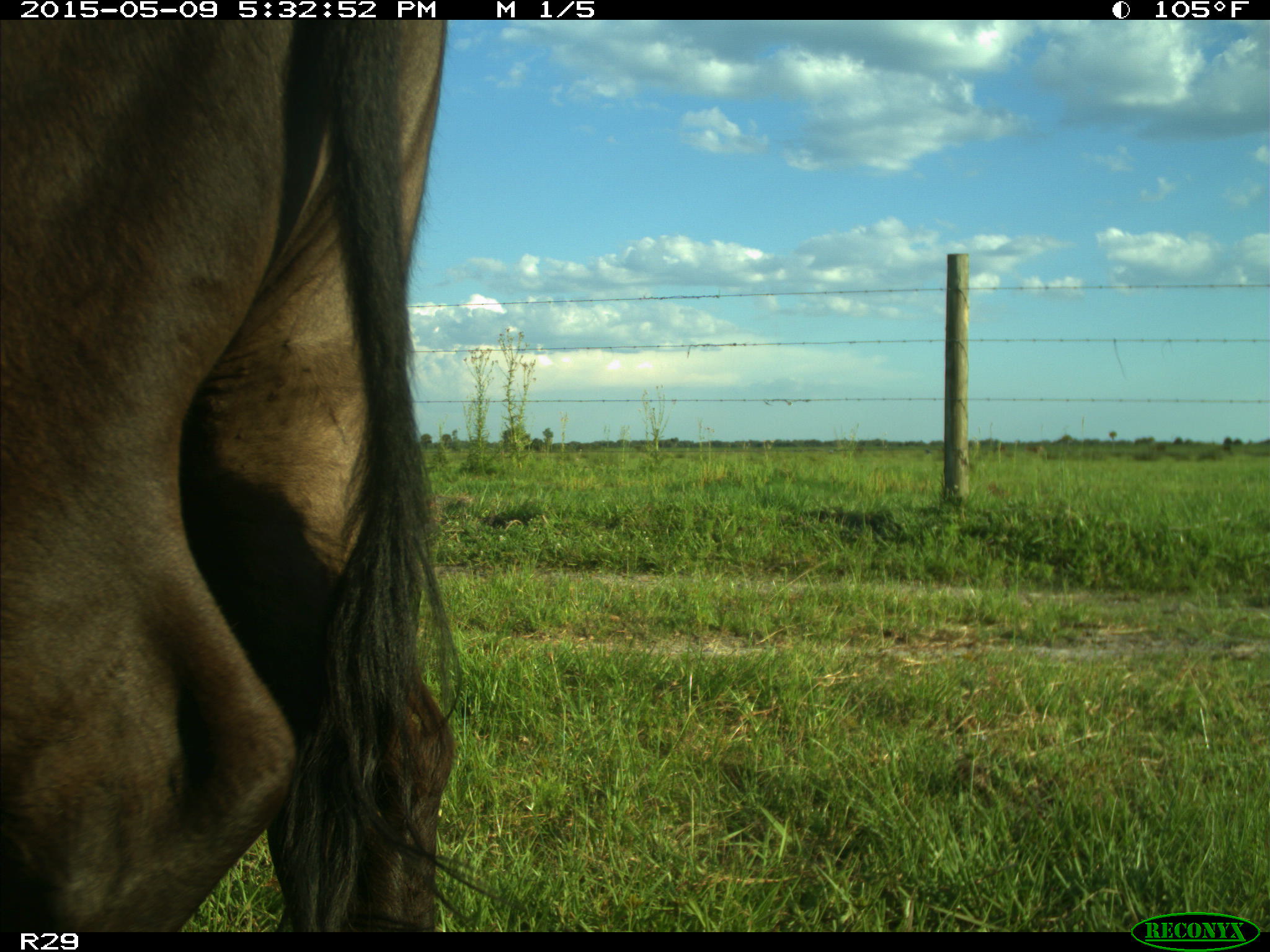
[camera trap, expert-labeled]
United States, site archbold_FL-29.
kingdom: Animalia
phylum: Chordata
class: Mammalia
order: Artiodactyla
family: Bovidae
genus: Bos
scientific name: Bos taurus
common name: domestic cow